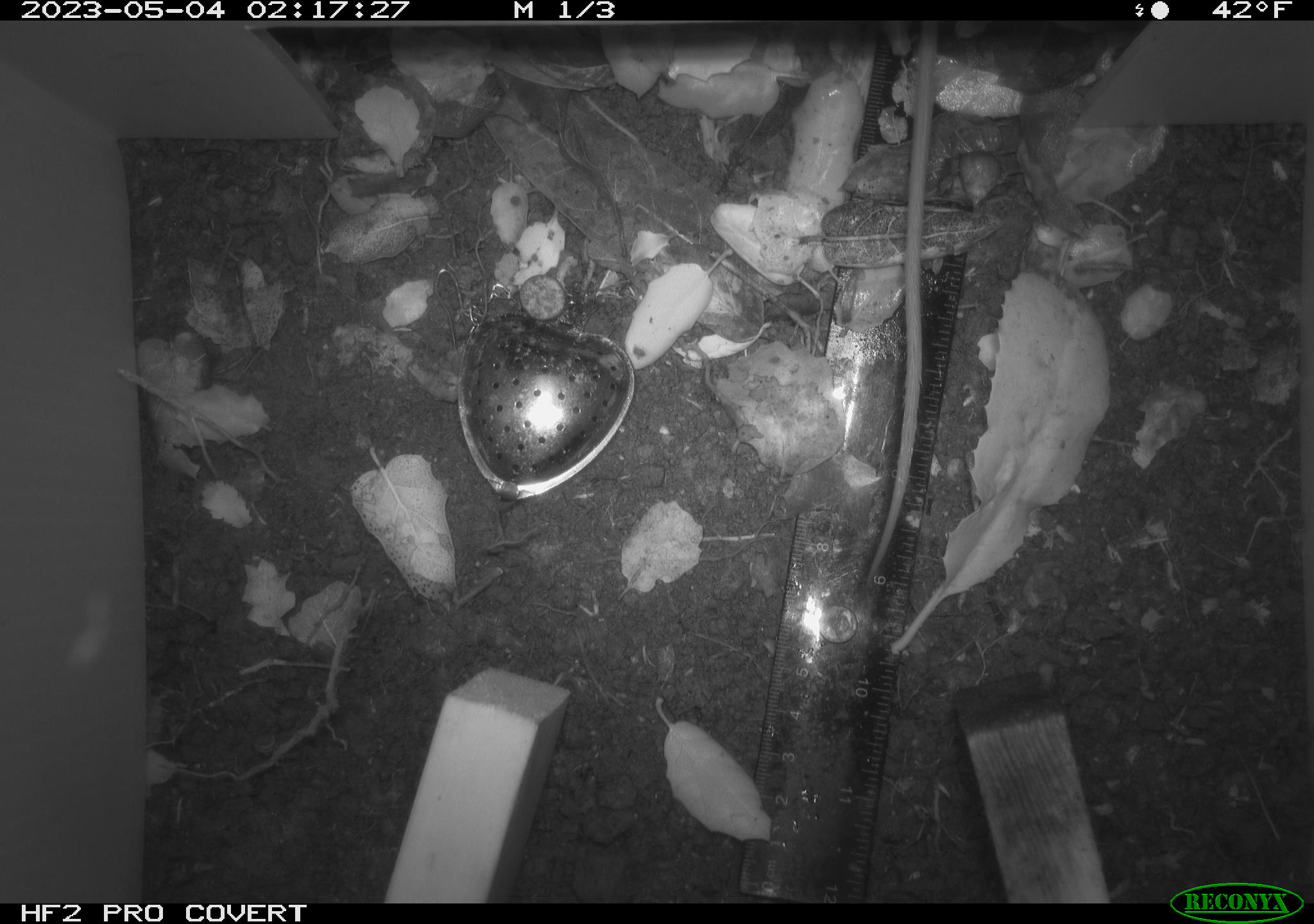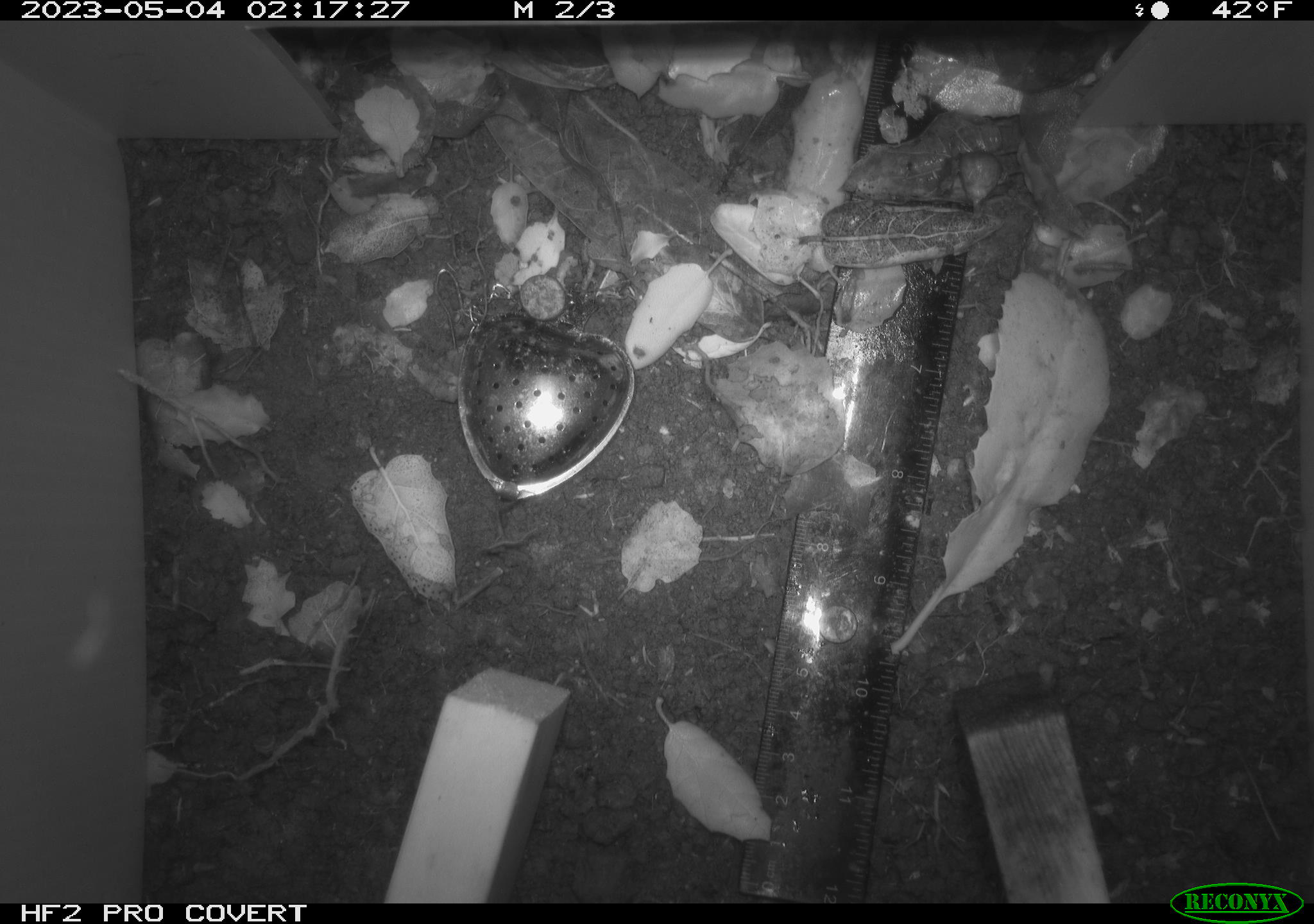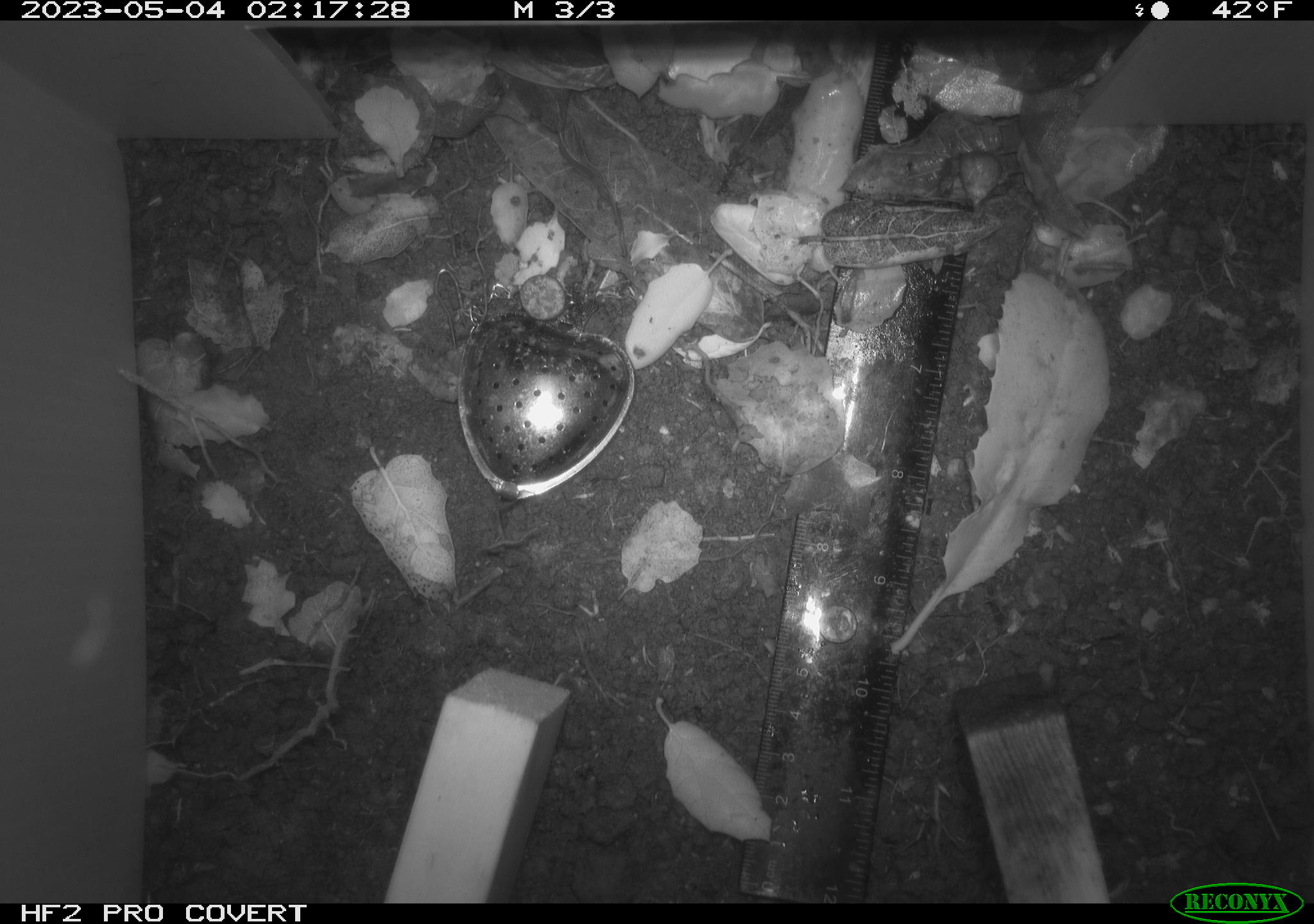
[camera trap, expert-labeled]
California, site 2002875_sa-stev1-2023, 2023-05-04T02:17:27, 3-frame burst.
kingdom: Animalia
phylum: Chordata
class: Mammalia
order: Rodentia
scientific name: Rodentia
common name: mouse species